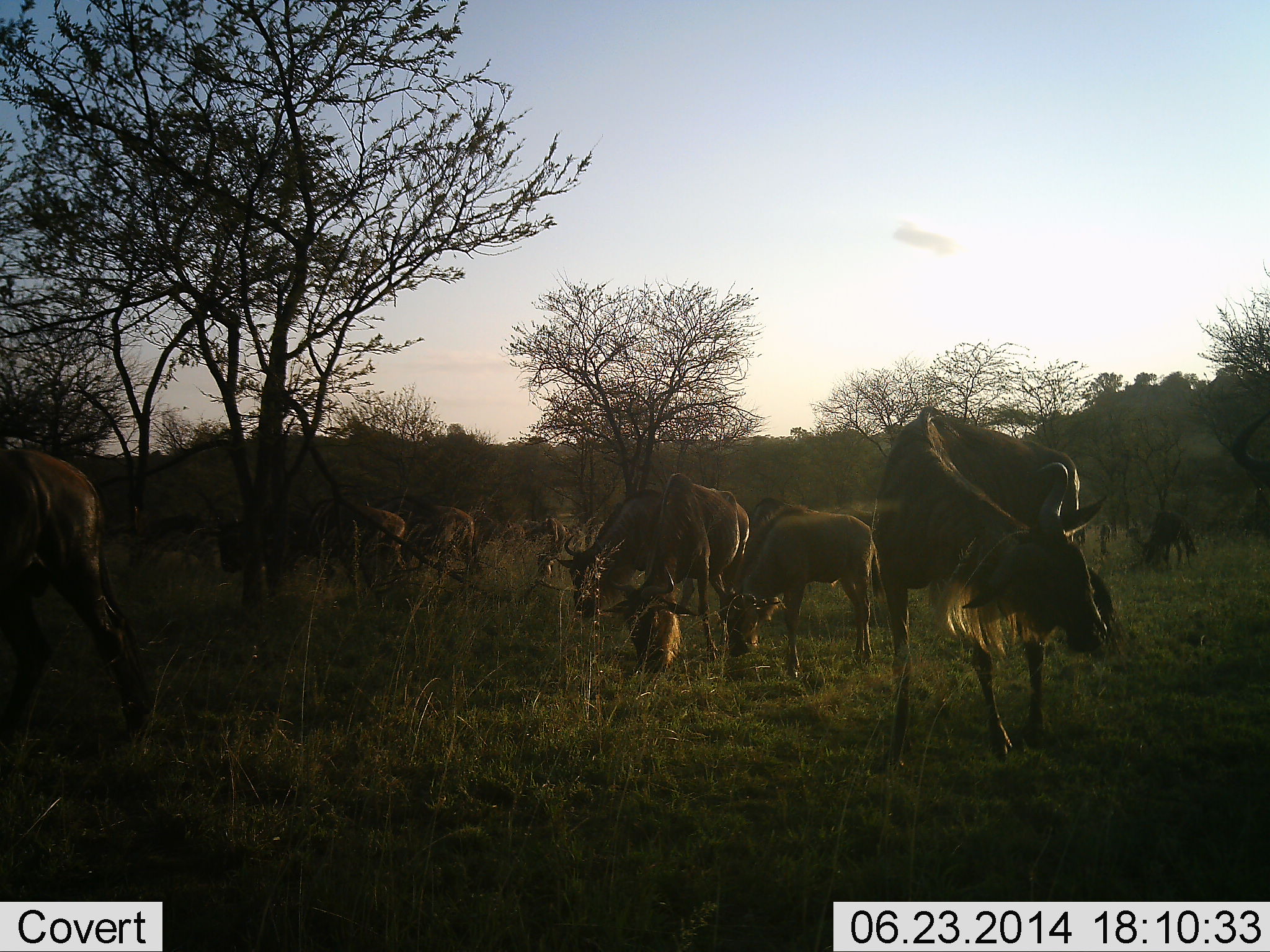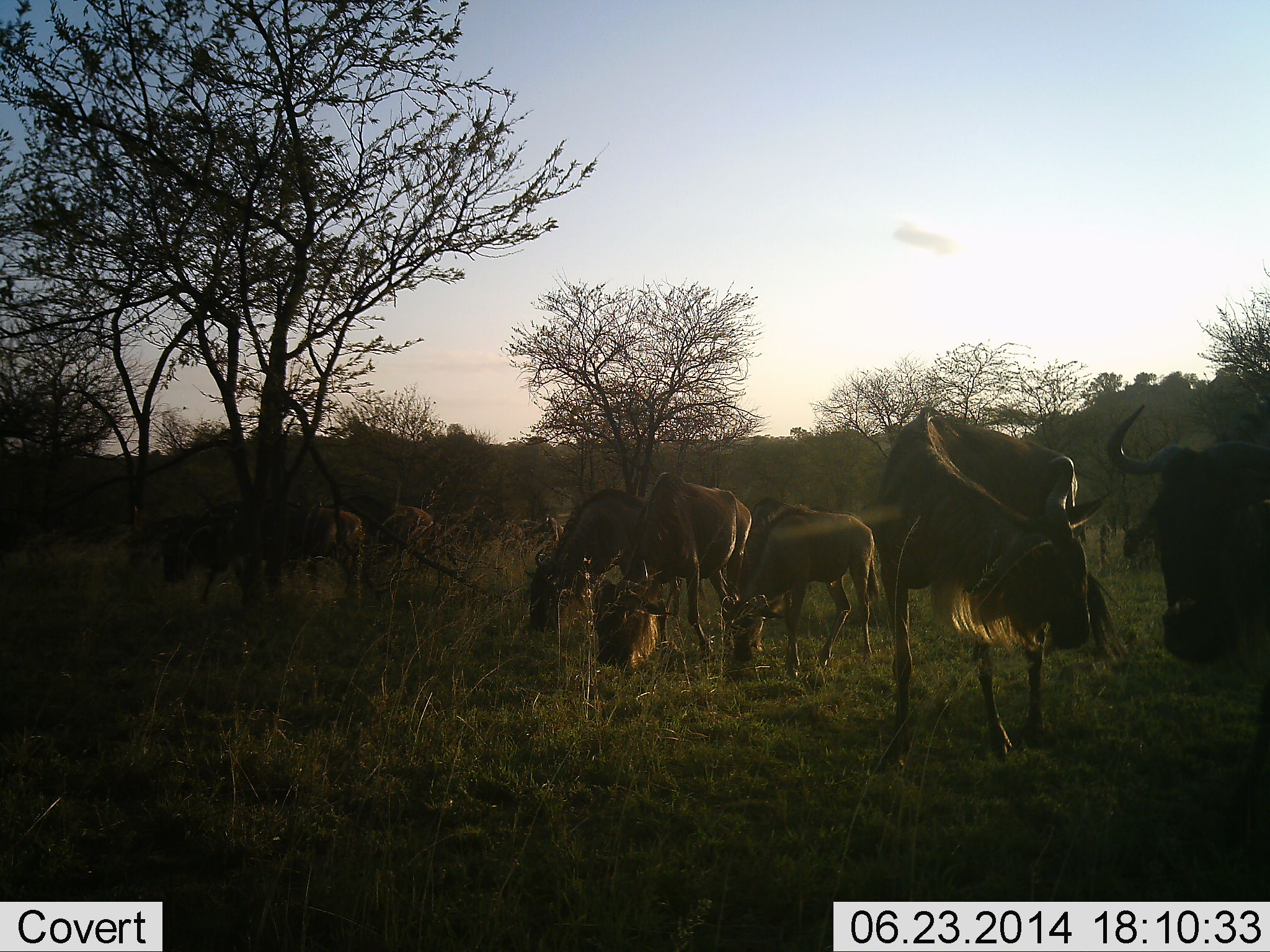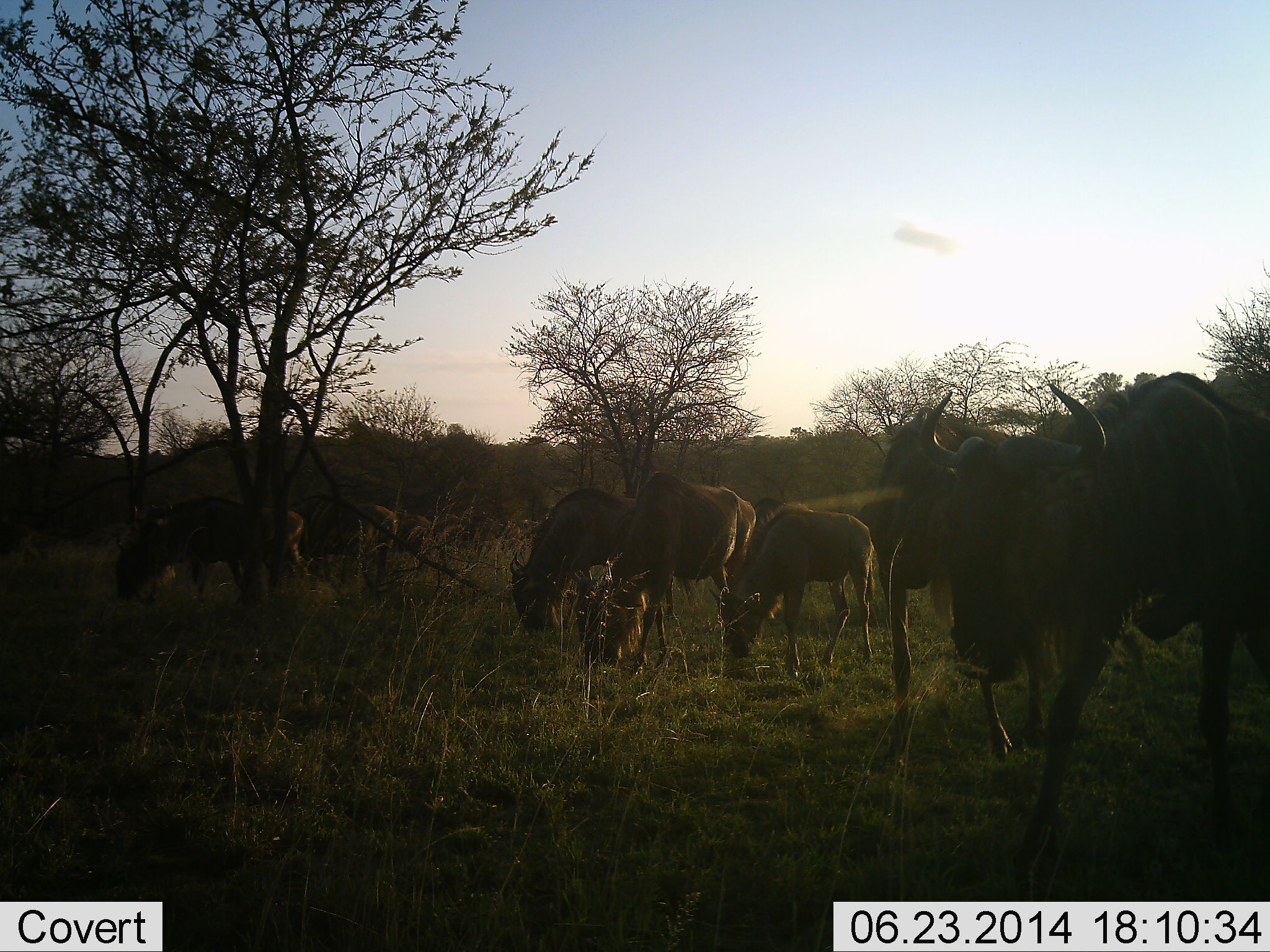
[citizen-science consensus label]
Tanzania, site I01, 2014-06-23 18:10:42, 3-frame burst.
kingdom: Animalia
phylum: Chordata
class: Mammalia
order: Artiodactyla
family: Bovidae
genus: Connochaetes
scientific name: Connochaetes taurinus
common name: blue wildebeest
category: wildebeest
Wildebeest (blue wildebeest) (Connochaetes taurinus), count 10. Behavior (volunteer vote fractions): standing 40%, resting 0%, moving 60%, interacting 0%. Young present (vote fraction): 20%. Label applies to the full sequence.